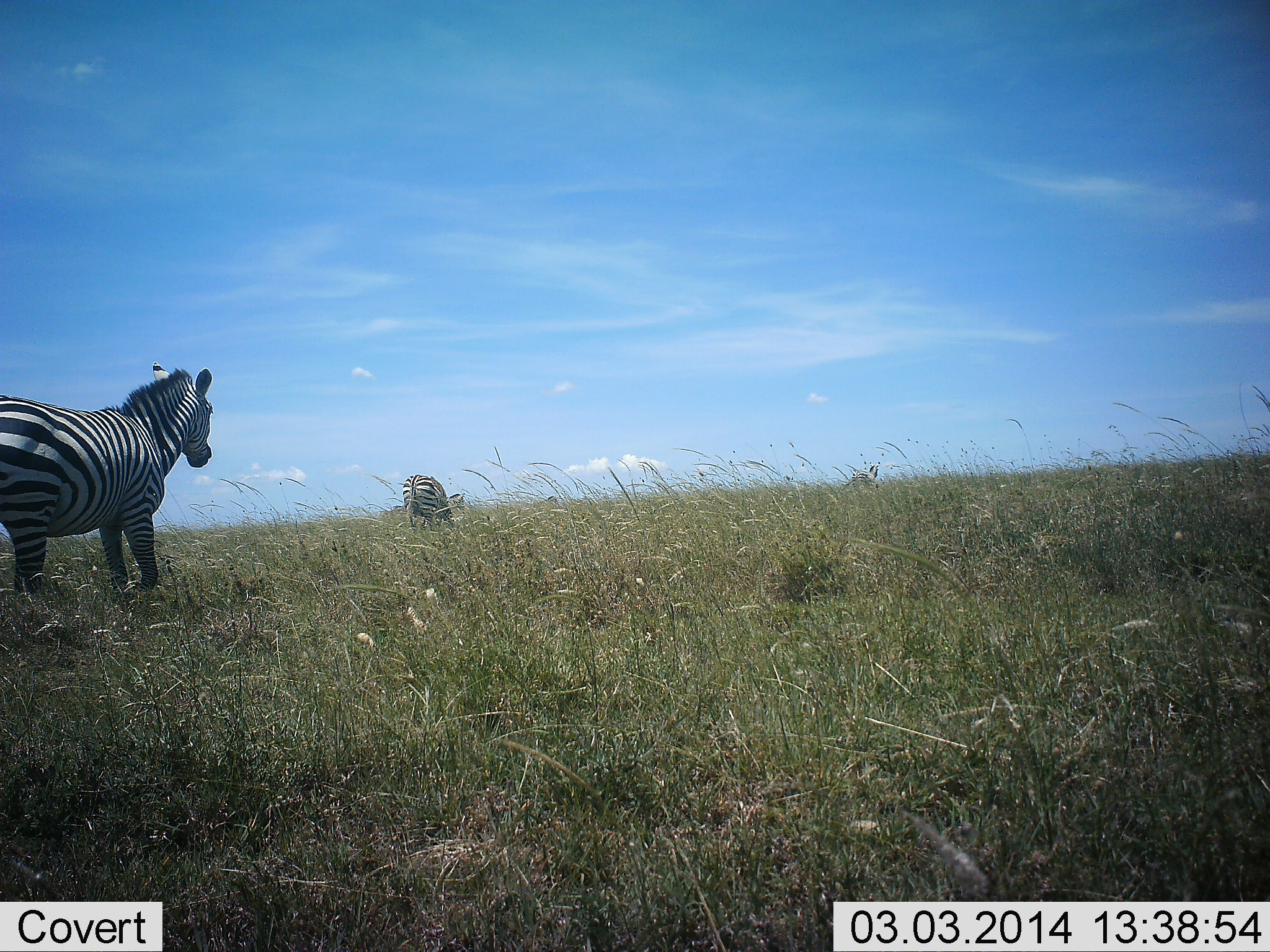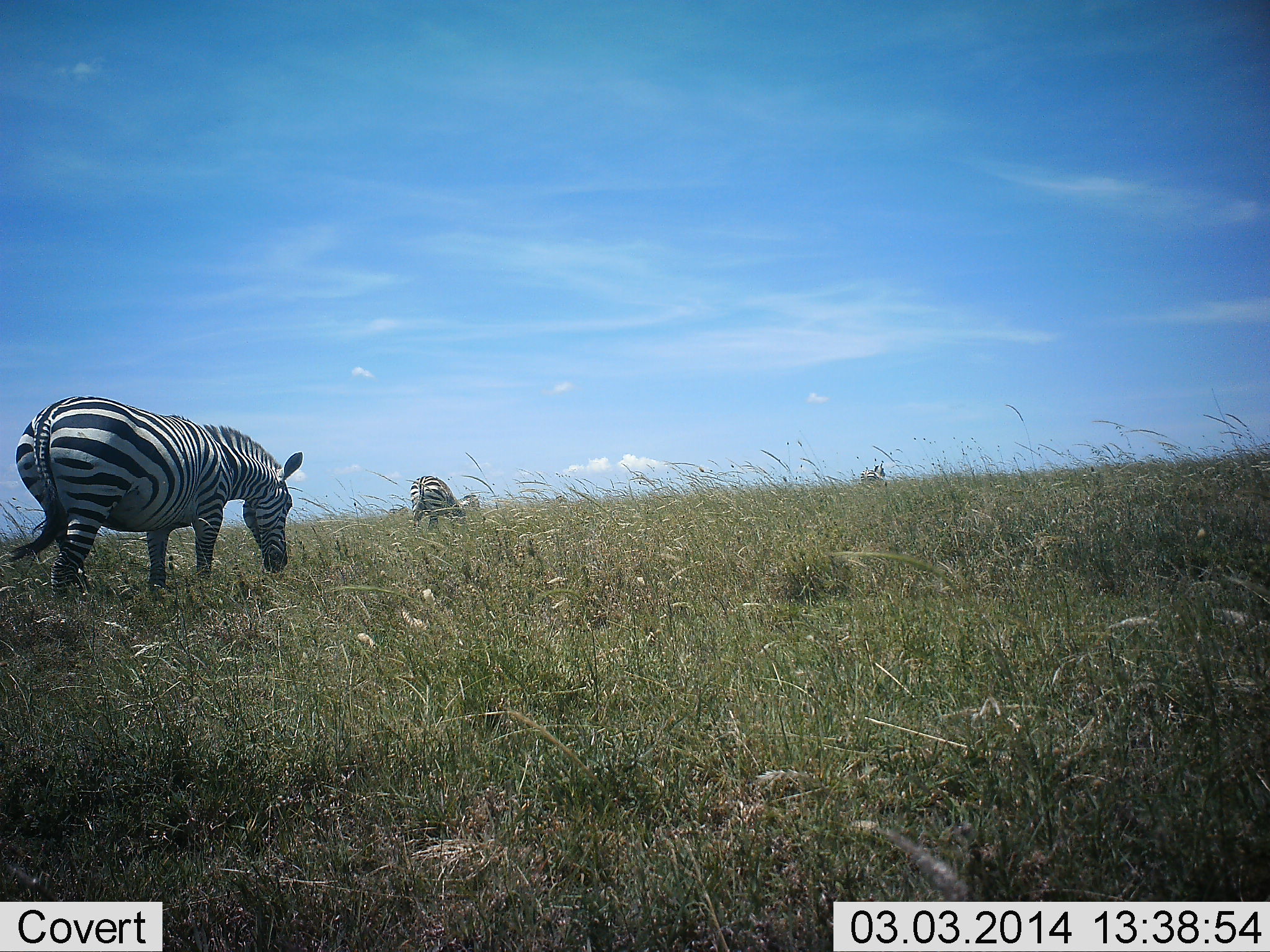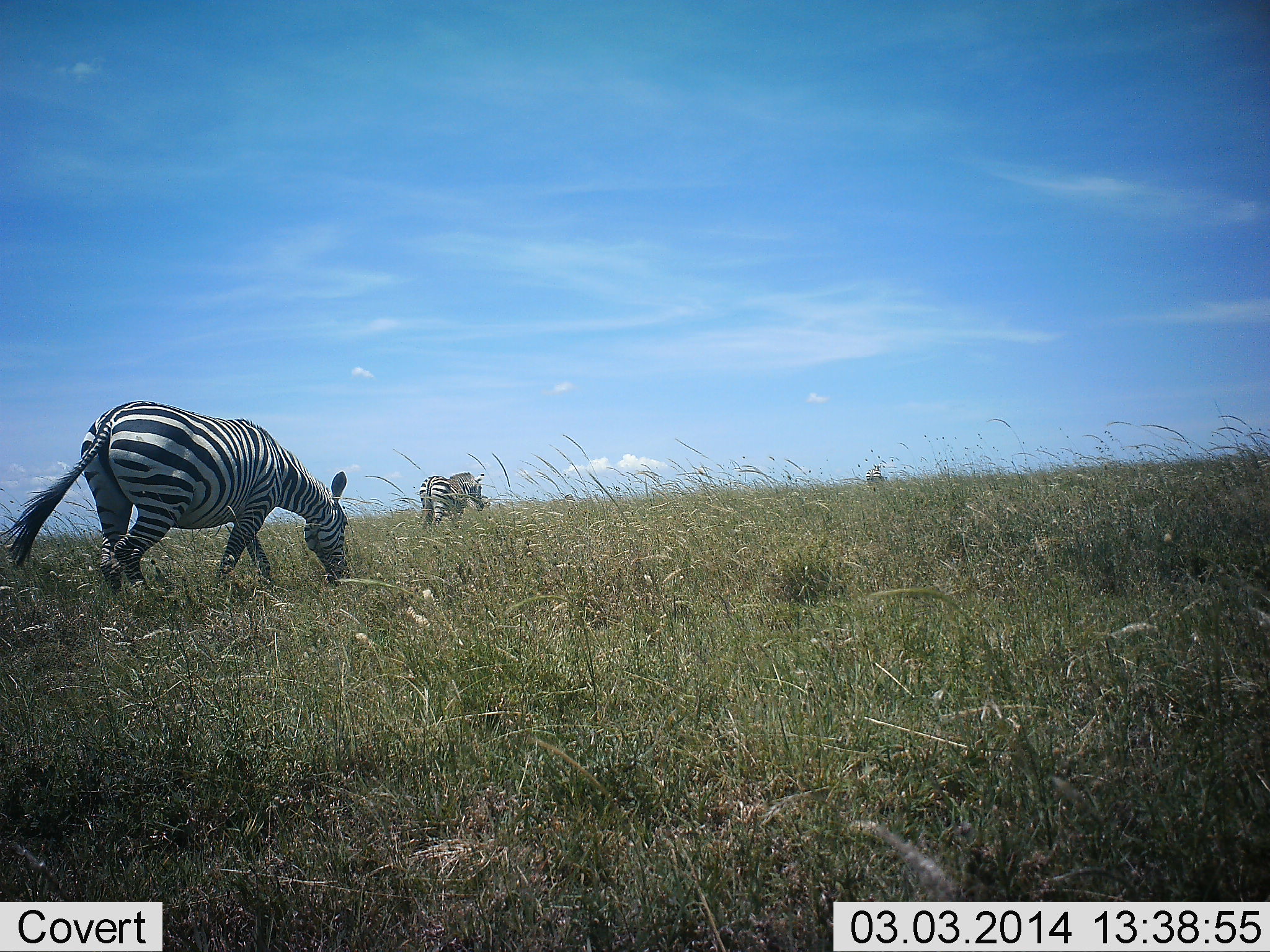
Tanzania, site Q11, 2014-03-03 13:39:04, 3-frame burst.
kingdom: Animalia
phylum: Chordata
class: Mammalia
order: Perissodactyla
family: Equidae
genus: Equus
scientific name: Equus quagga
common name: plains zebra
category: zebra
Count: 2.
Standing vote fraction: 8%.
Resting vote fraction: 0%.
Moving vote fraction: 75%.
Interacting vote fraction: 0%.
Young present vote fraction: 0%.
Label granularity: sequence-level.